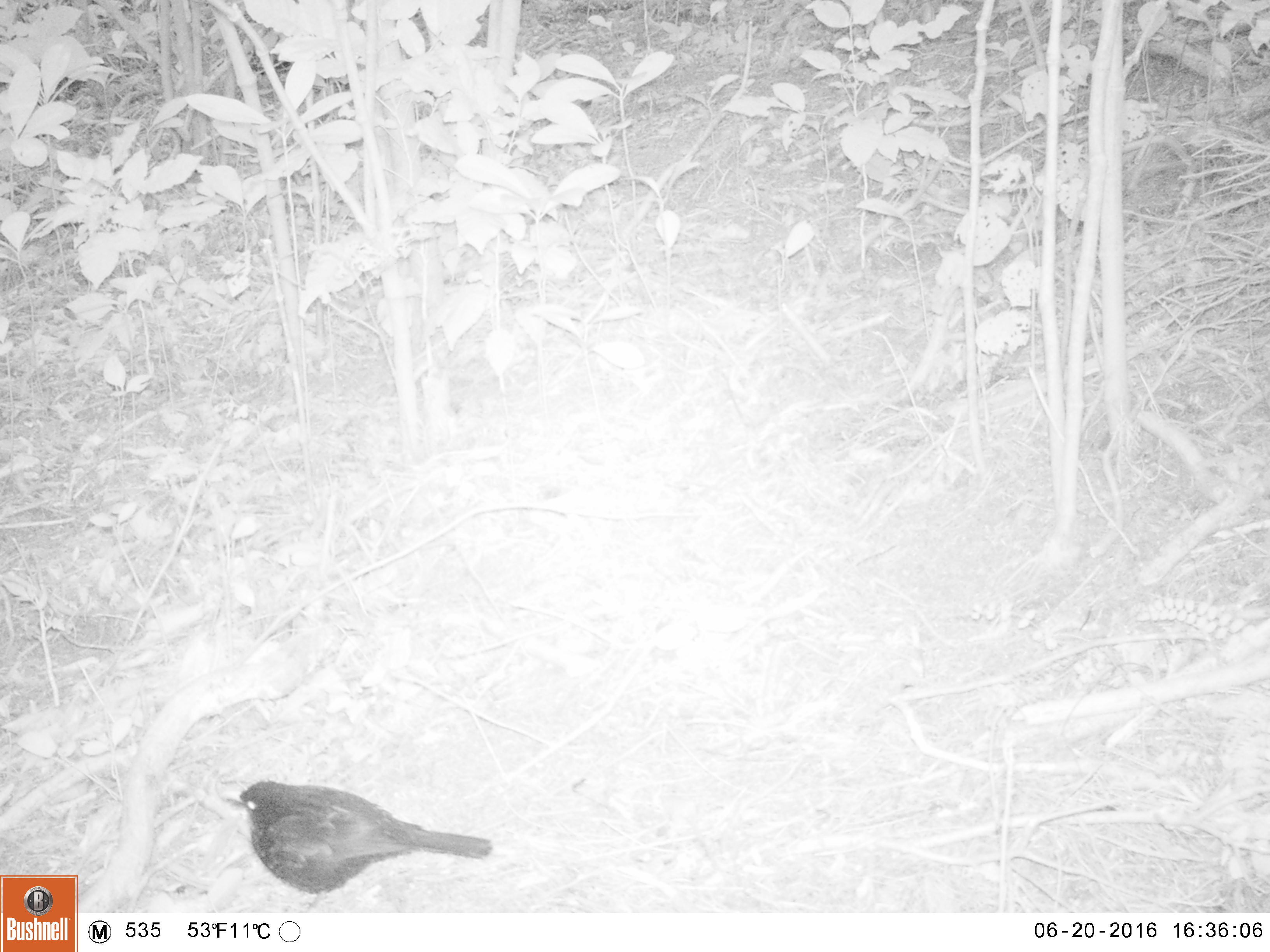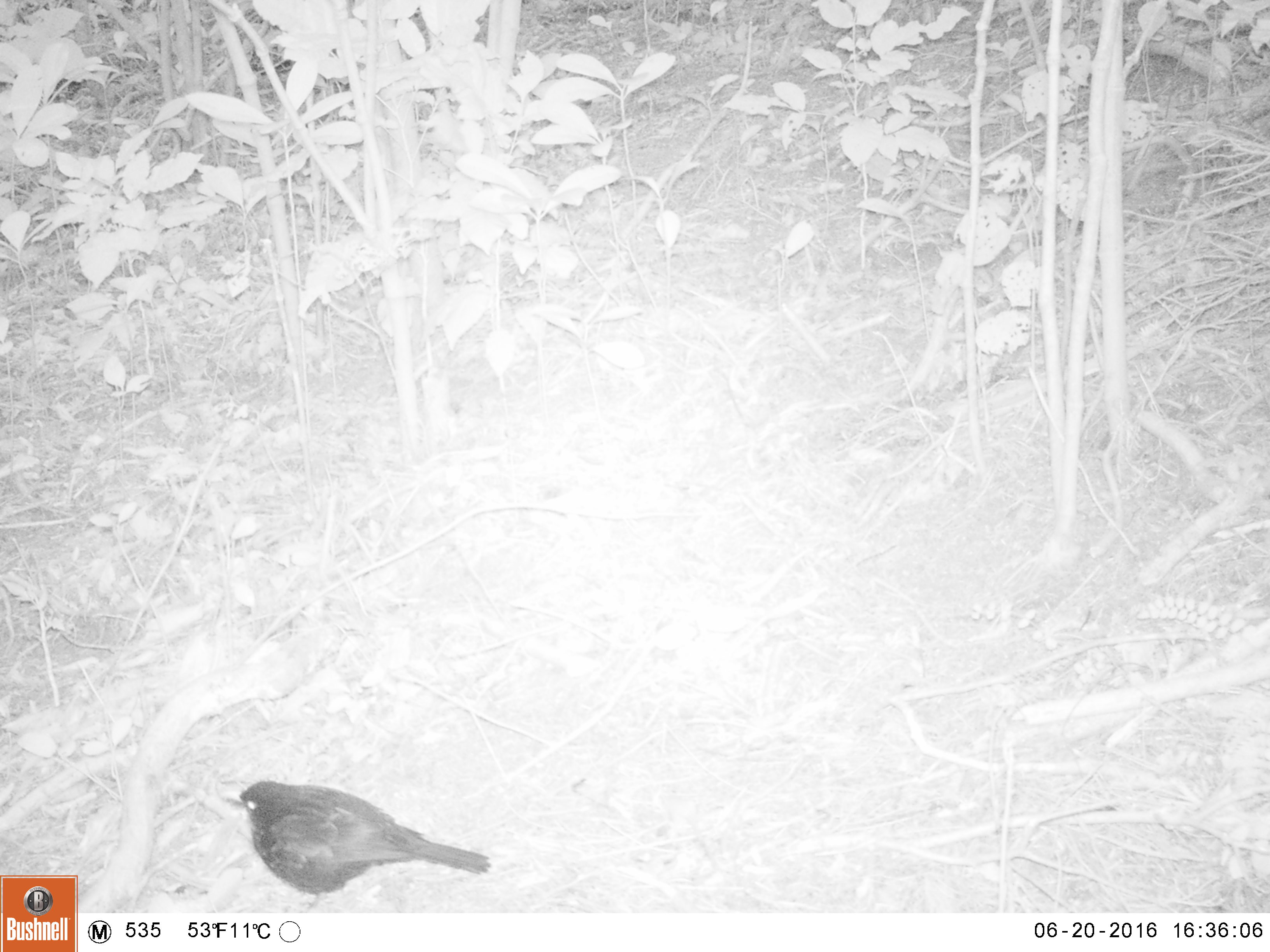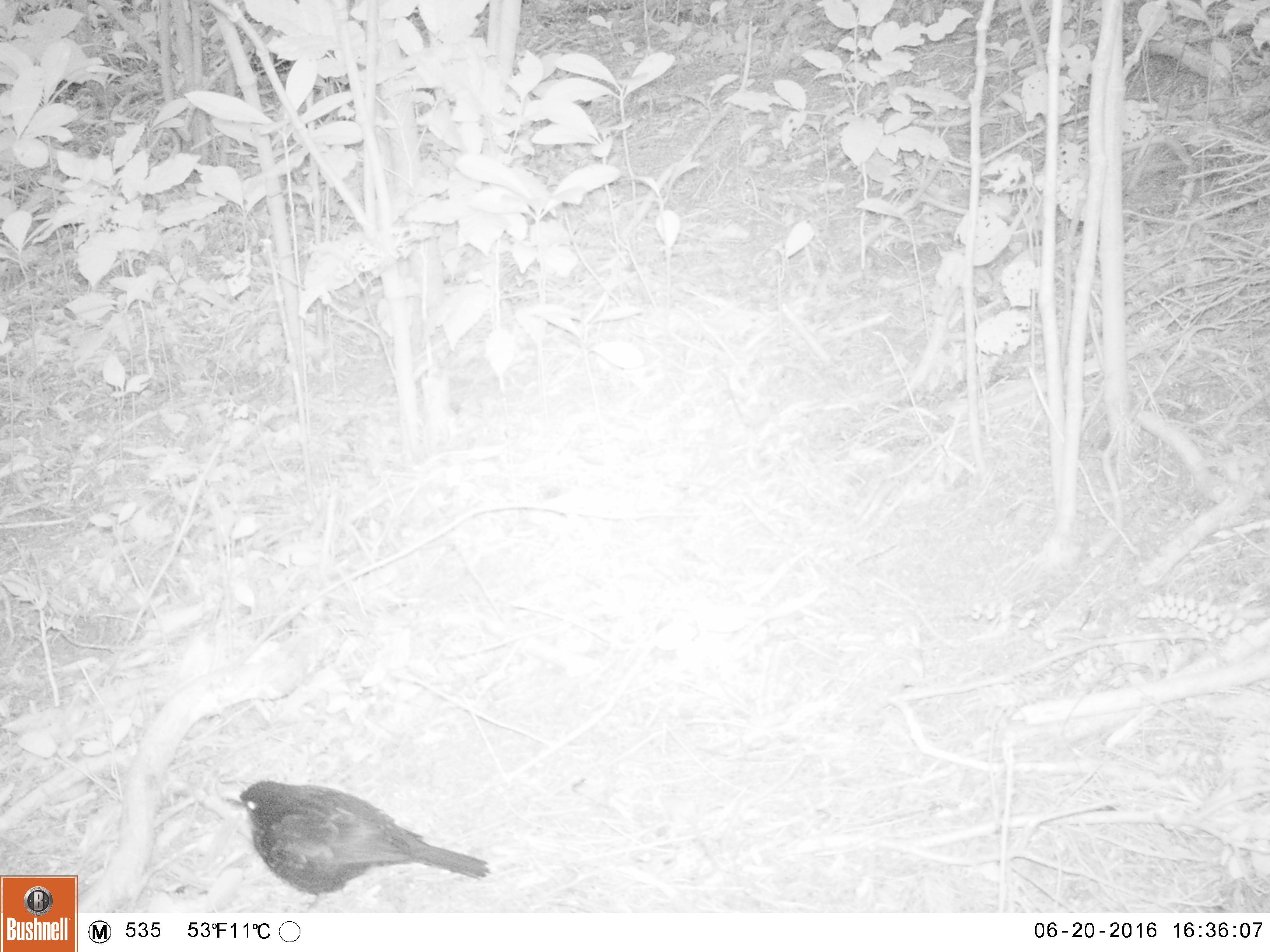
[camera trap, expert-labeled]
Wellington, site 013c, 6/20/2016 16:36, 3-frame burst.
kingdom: Animalia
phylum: Chordata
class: Aves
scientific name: Aves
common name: bird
Bird (Aves).